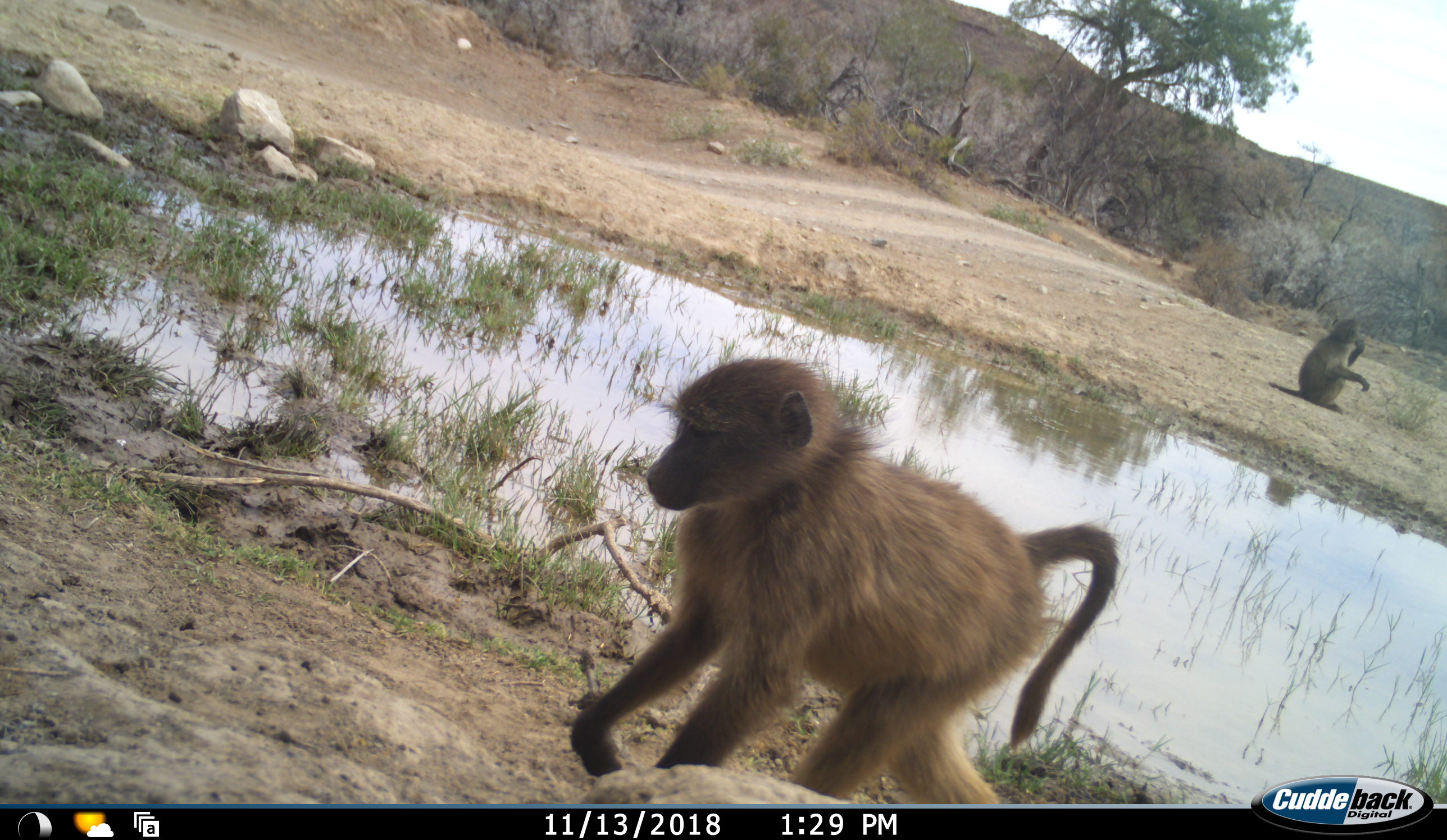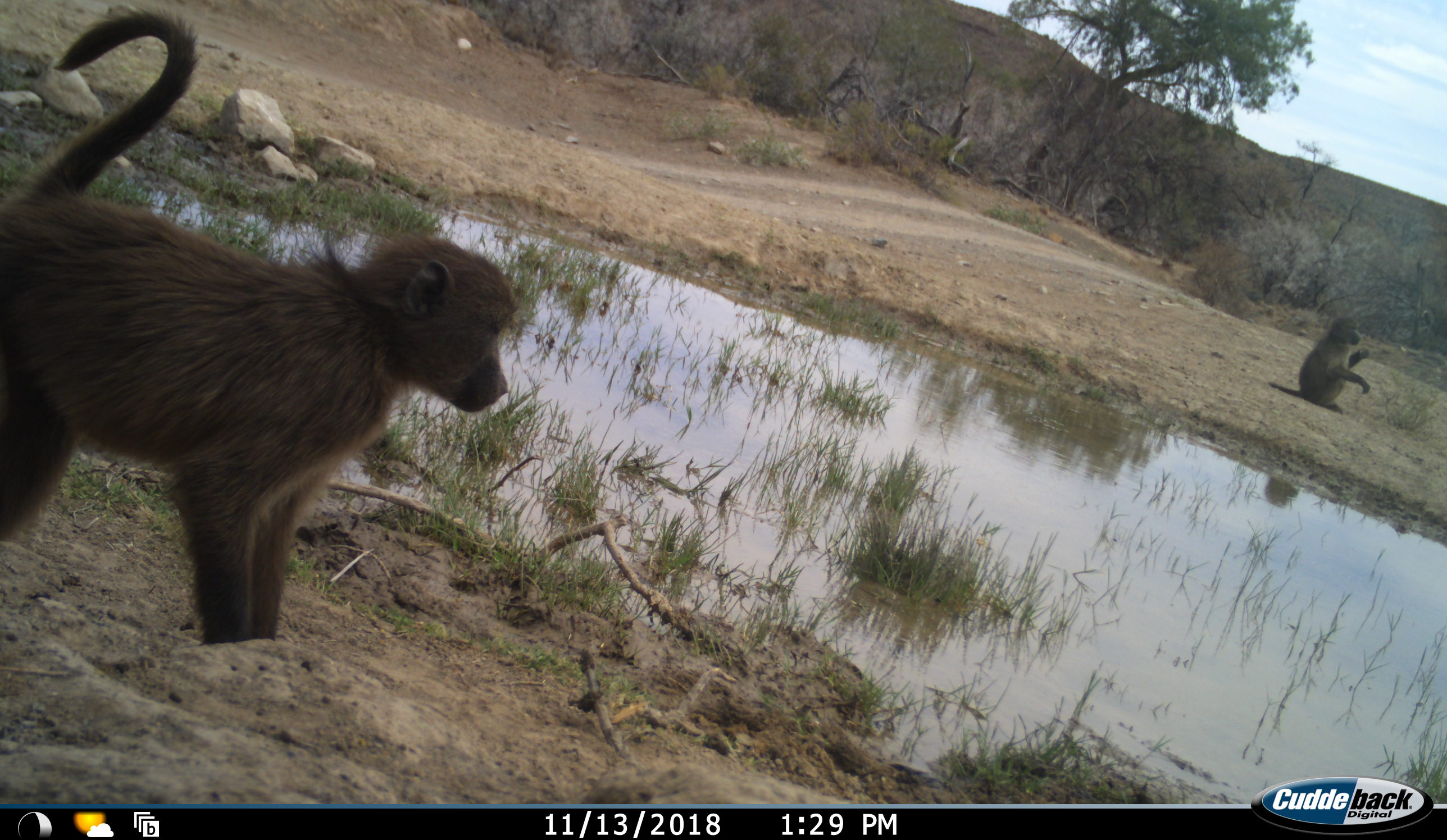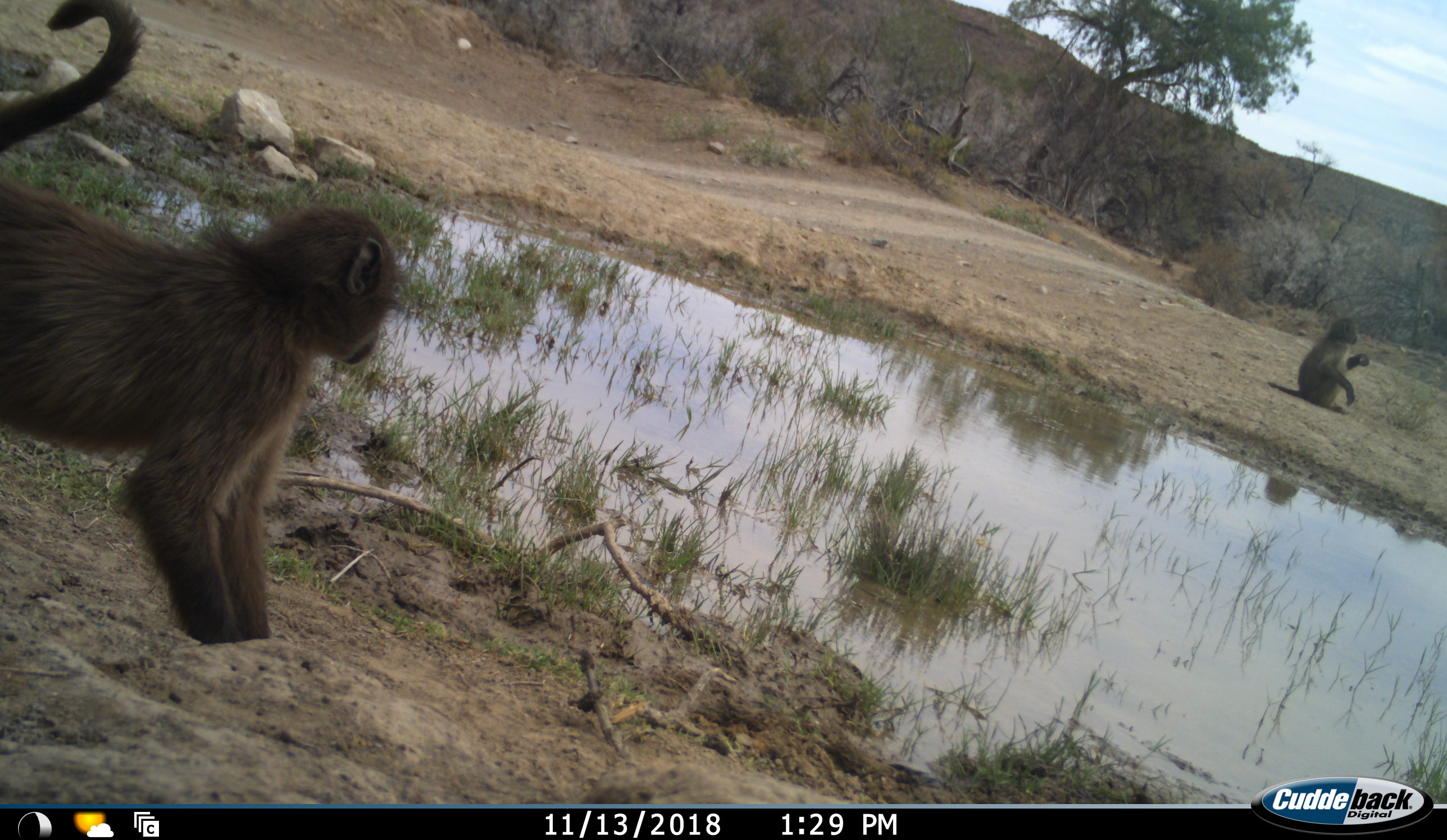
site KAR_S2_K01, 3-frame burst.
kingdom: Animalia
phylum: Chordata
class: Mammalia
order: Primates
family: Cercopithecidae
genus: Papio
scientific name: Papio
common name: baboon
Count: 2.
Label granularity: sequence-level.